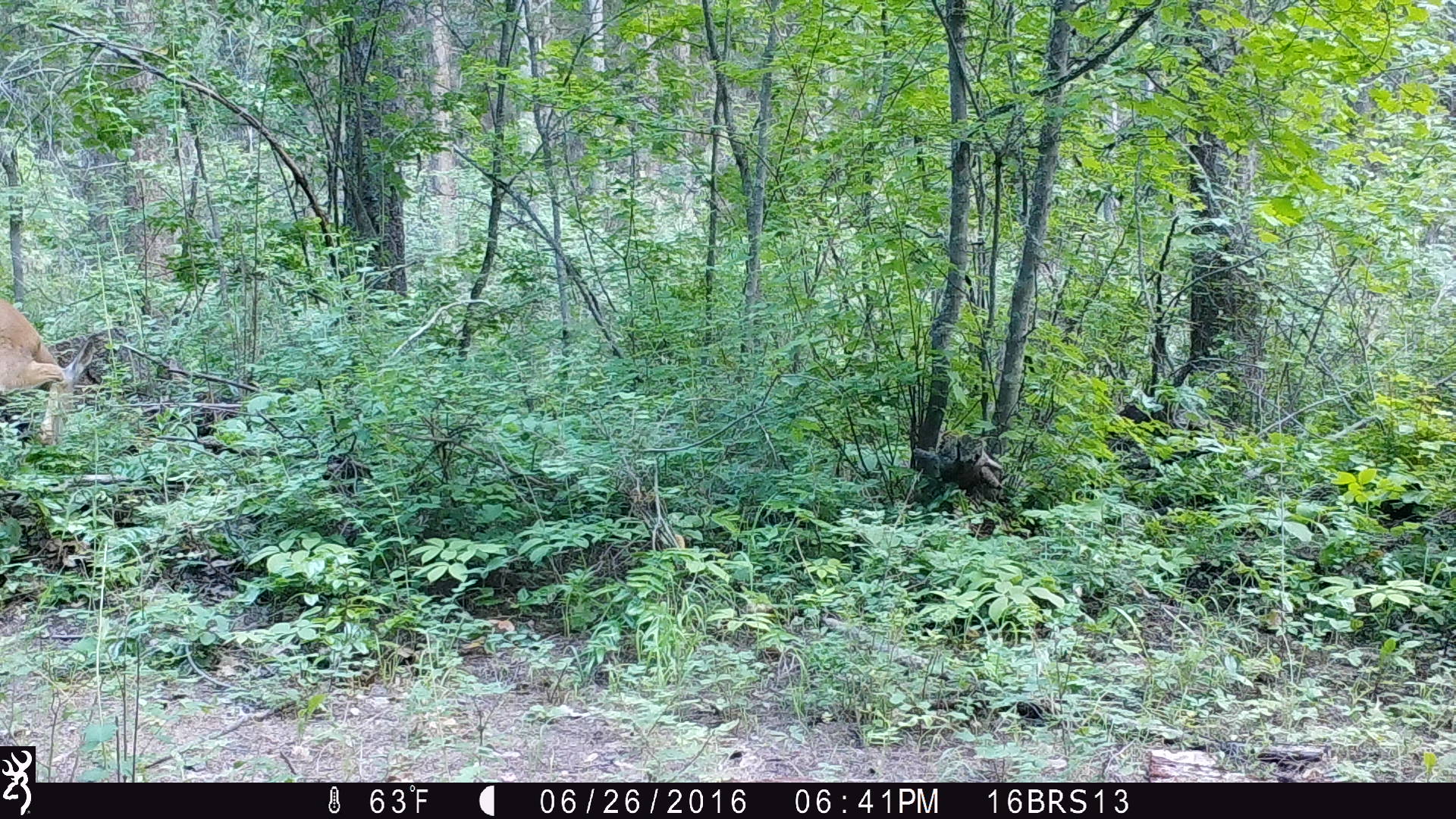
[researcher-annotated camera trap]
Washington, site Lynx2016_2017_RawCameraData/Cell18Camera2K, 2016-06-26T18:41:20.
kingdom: Animalia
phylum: Chordata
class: Mammalia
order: Artiodactyla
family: Cervidae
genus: Odocoileus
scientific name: Odocoileus virginianus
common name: white-tailed deer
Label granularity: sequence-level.